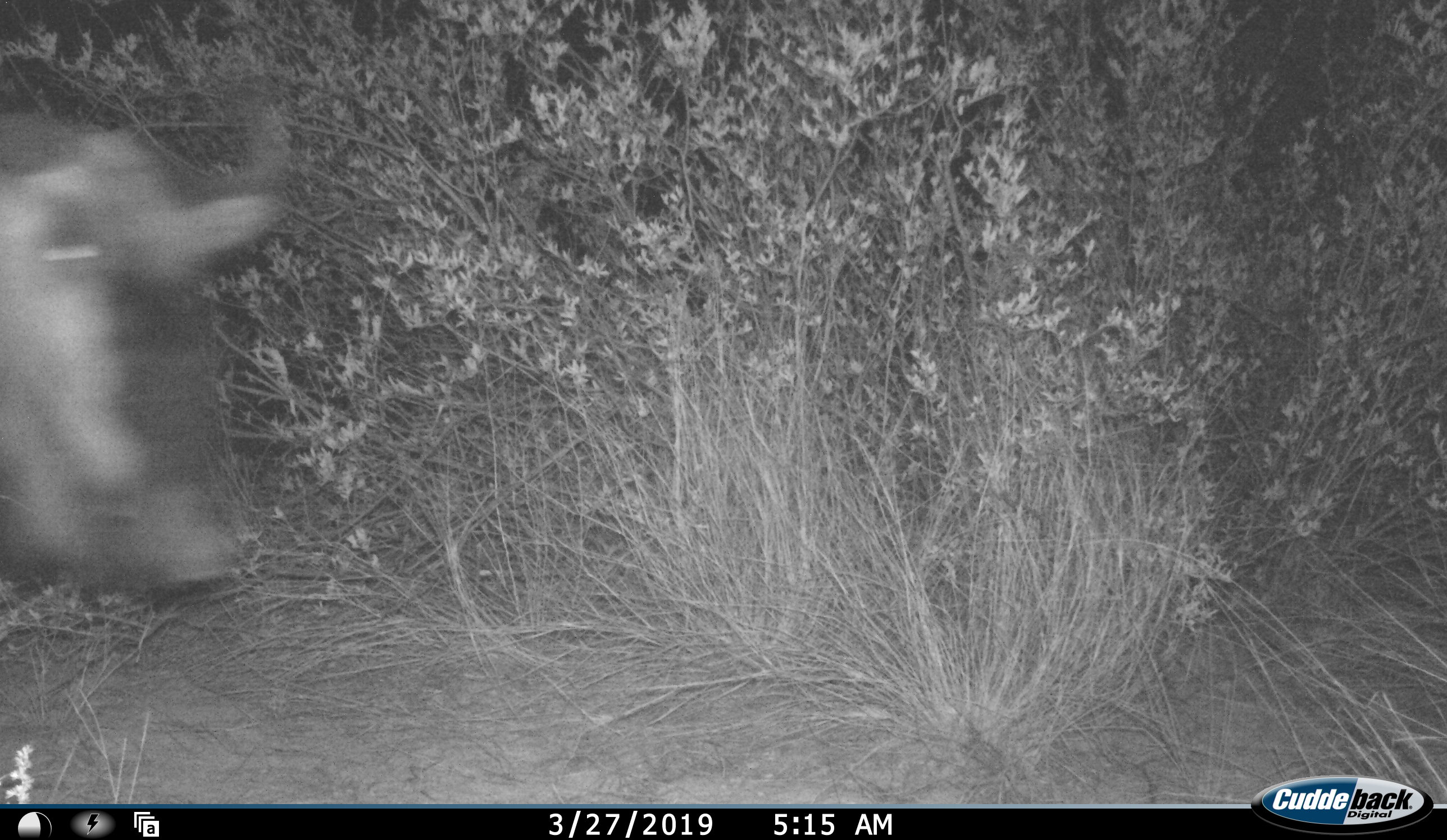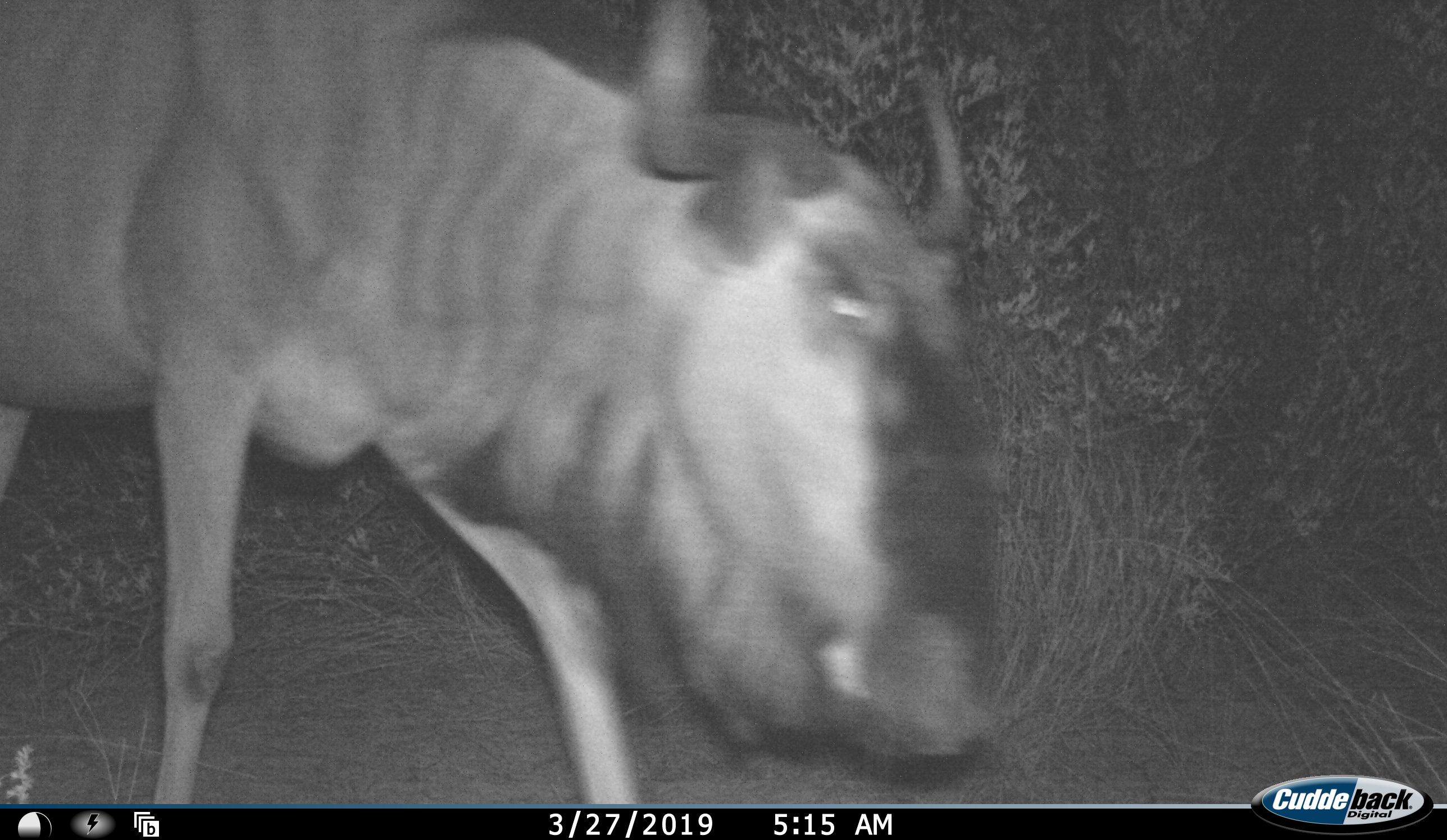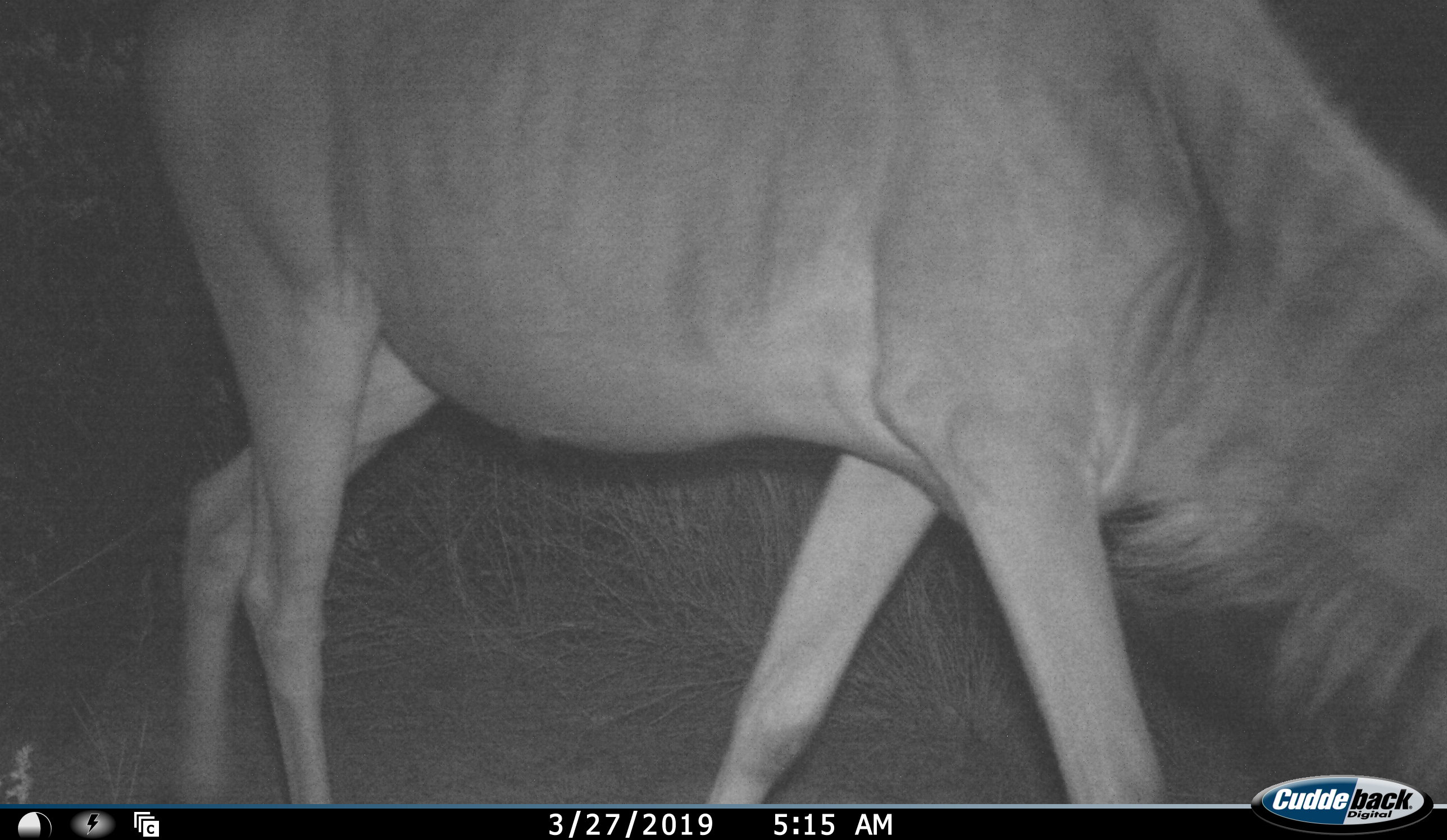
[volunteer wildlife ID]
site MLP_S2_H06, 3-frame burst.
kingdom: Animalia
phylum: Chordata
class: Mammalia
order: Artiodactyla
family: Bovidae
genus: Connochaetes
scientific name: Connochaetes taurinus taurinus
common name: blue wildebeest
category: wildebeestblue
Wildebeestblue (blue wildebeest) (Connochaetes taurinus taurinus), count 1. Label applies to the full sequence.